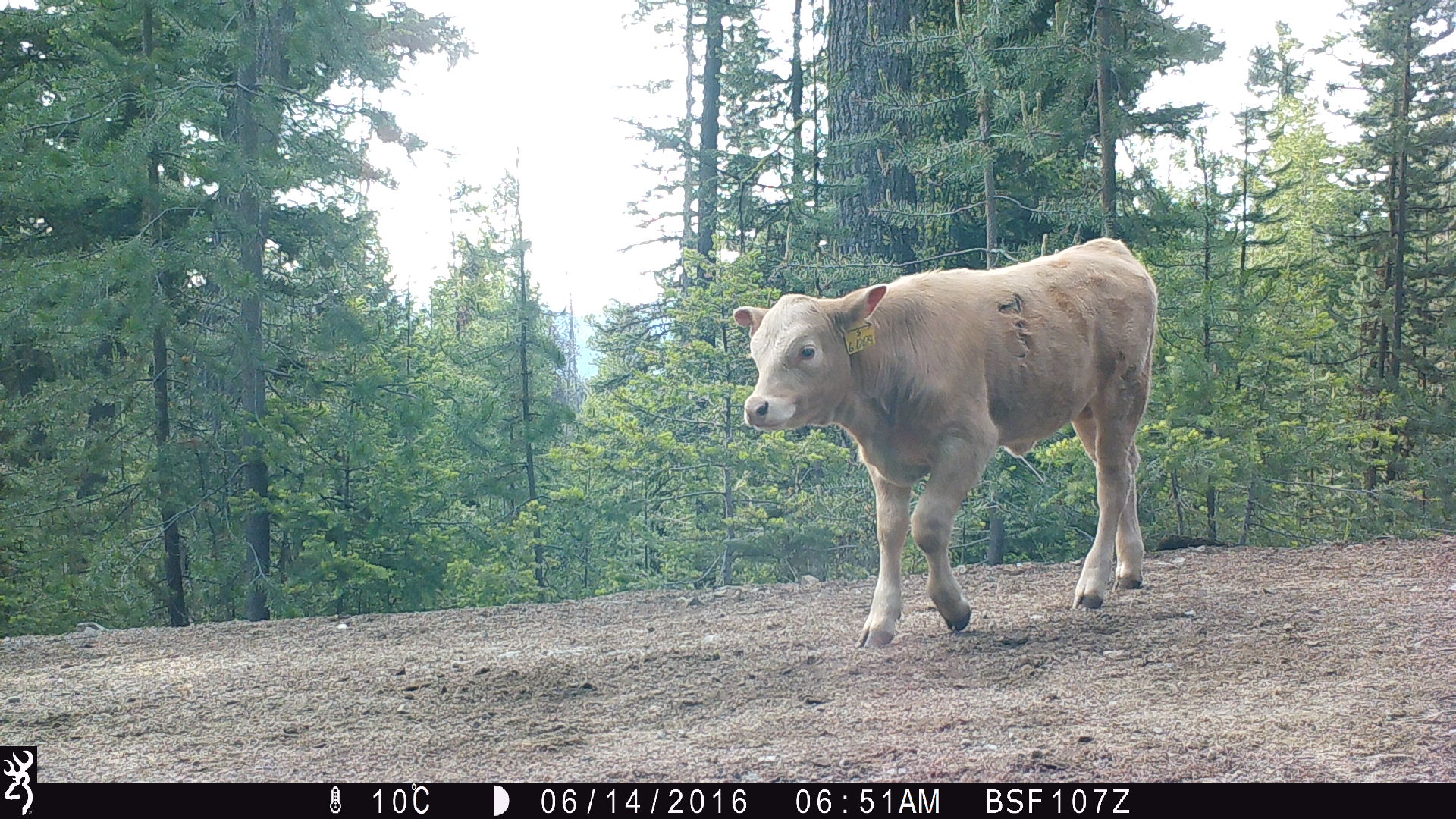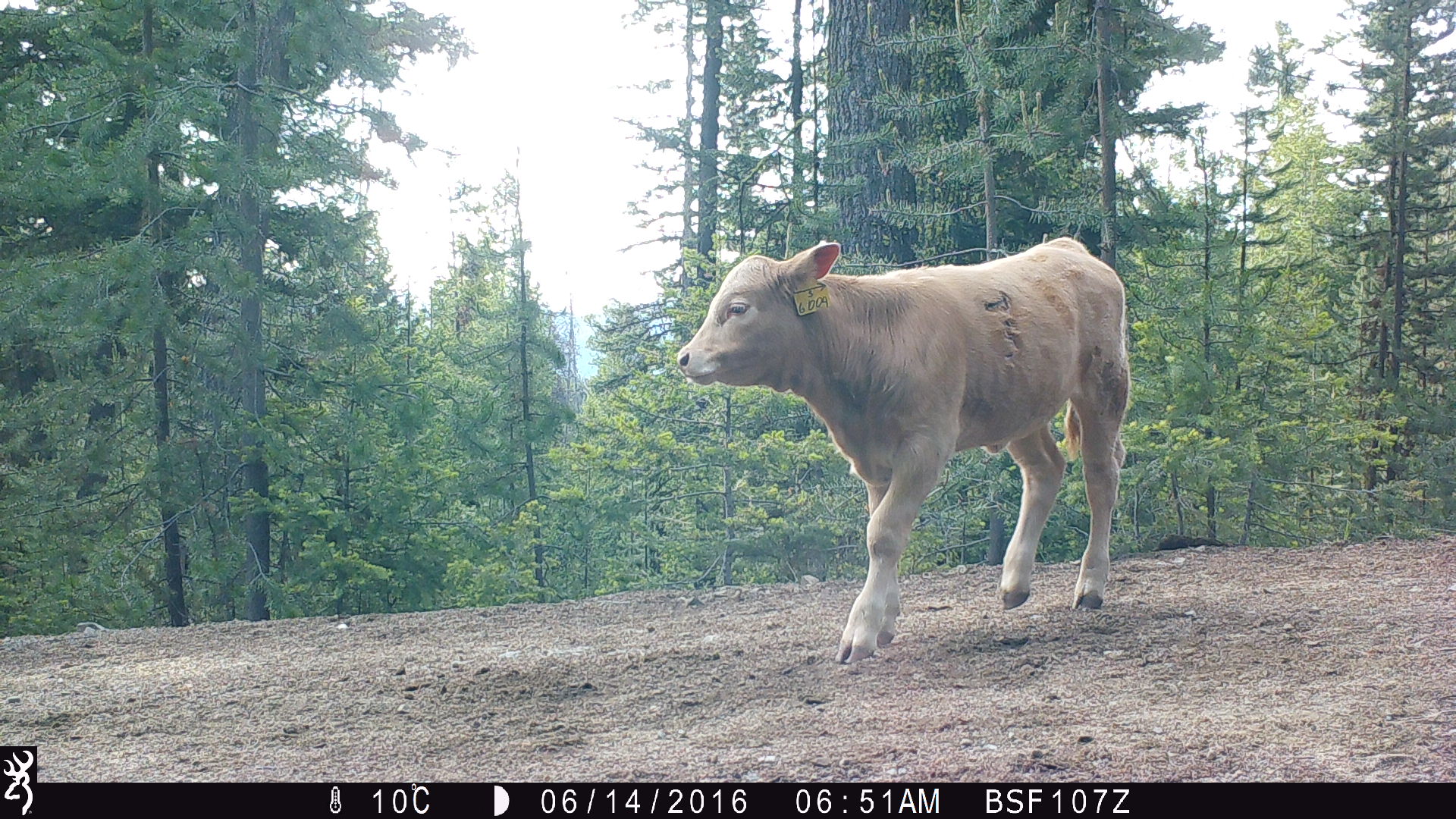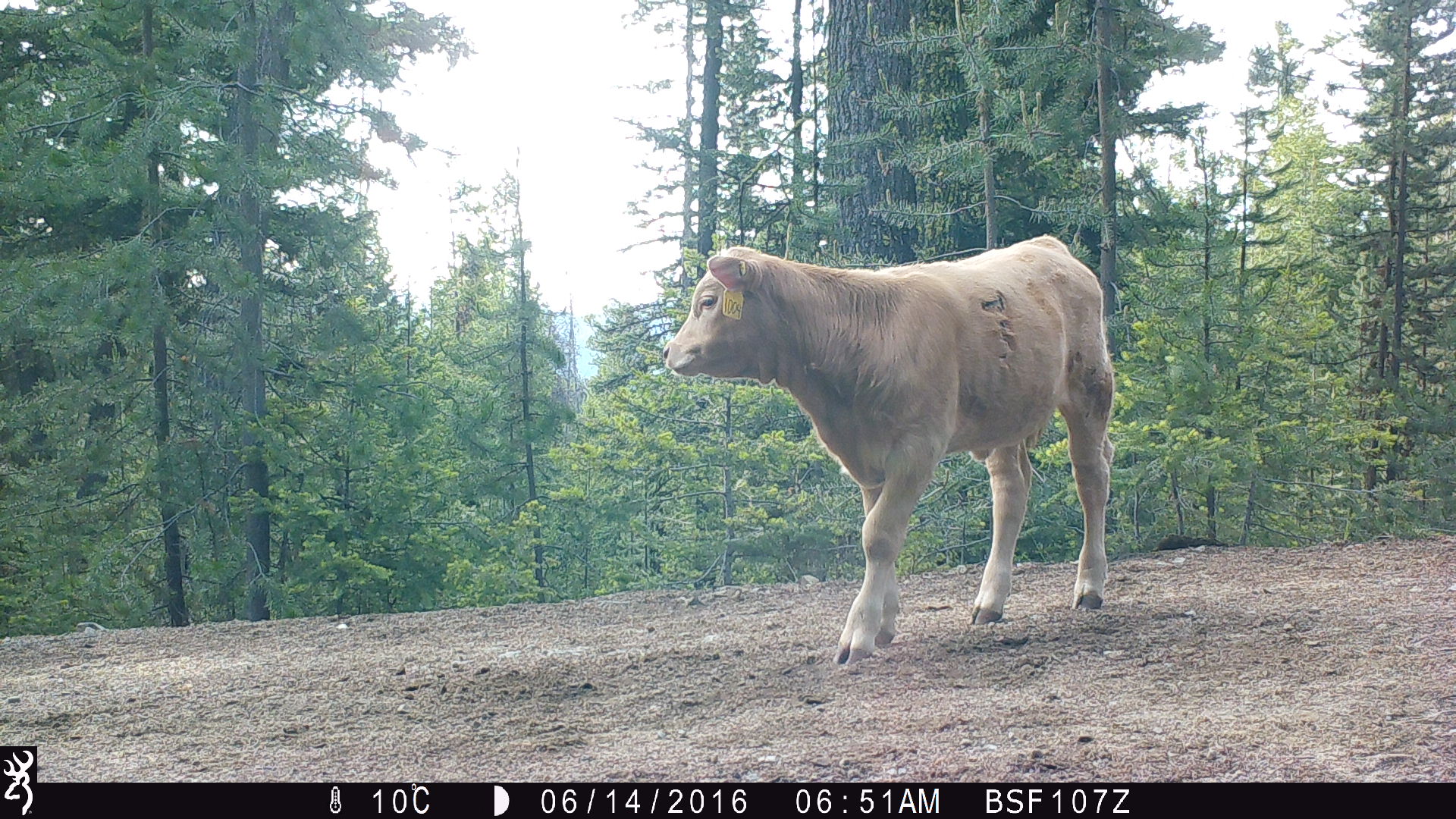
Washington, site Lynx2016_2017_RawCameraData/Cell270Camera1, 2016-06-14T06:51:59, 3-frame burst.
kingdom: Animalia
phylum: Chordata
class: Mammalia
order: Artiodactyla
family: Bovidae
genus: Bos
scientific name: Bos taurus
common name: domestic cattle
Domestic cattle (Bos taurus). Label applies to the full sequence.